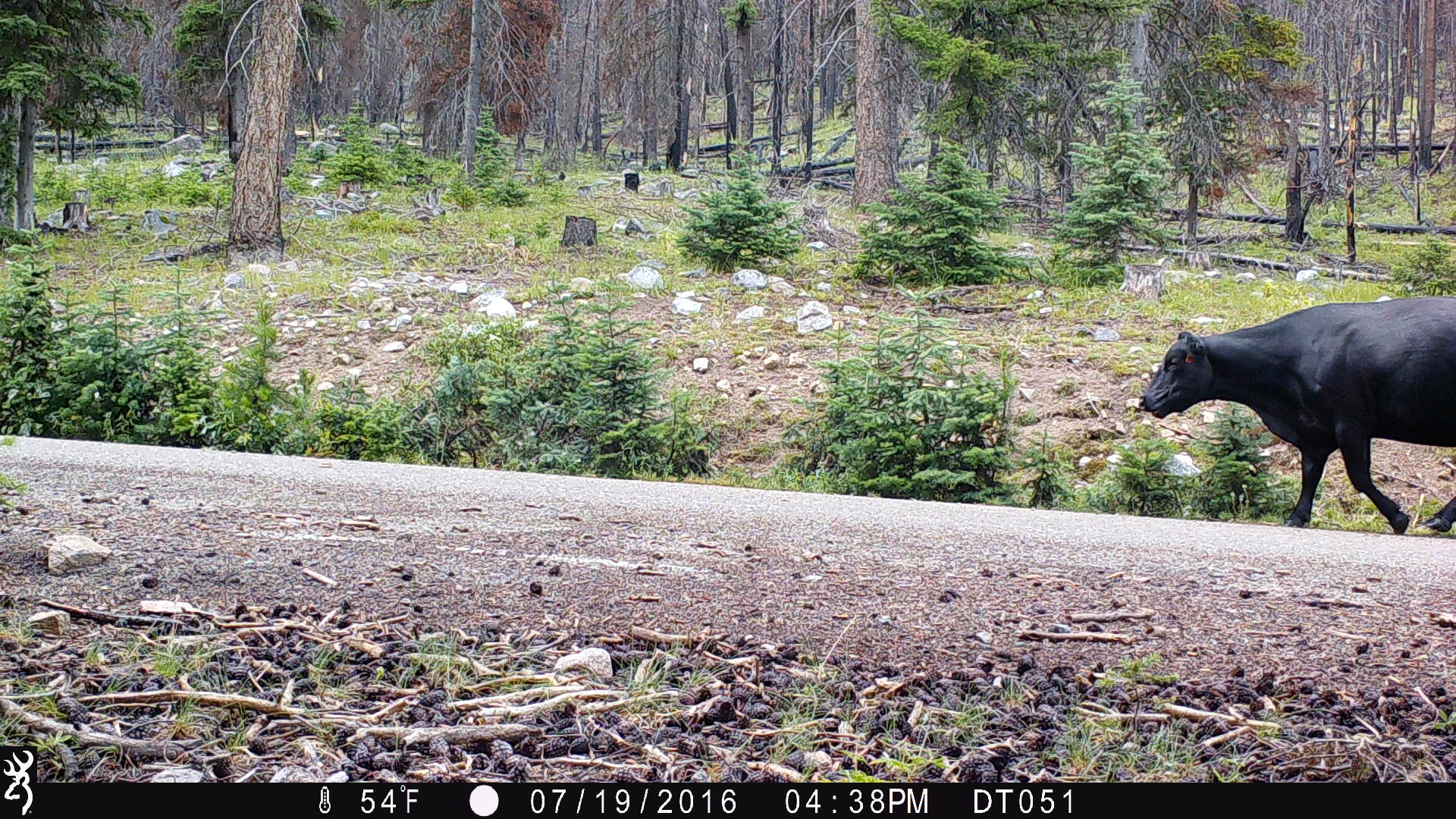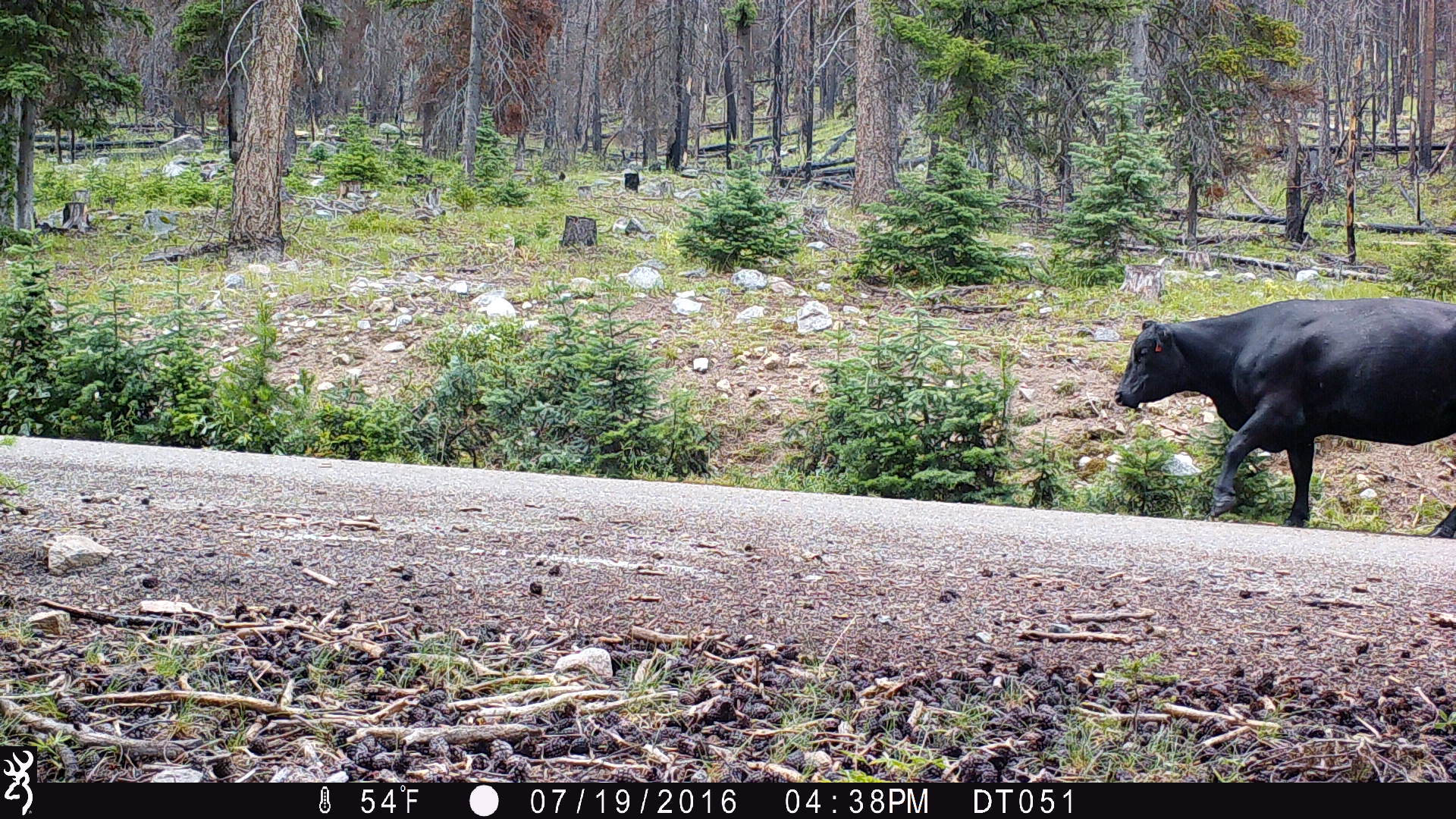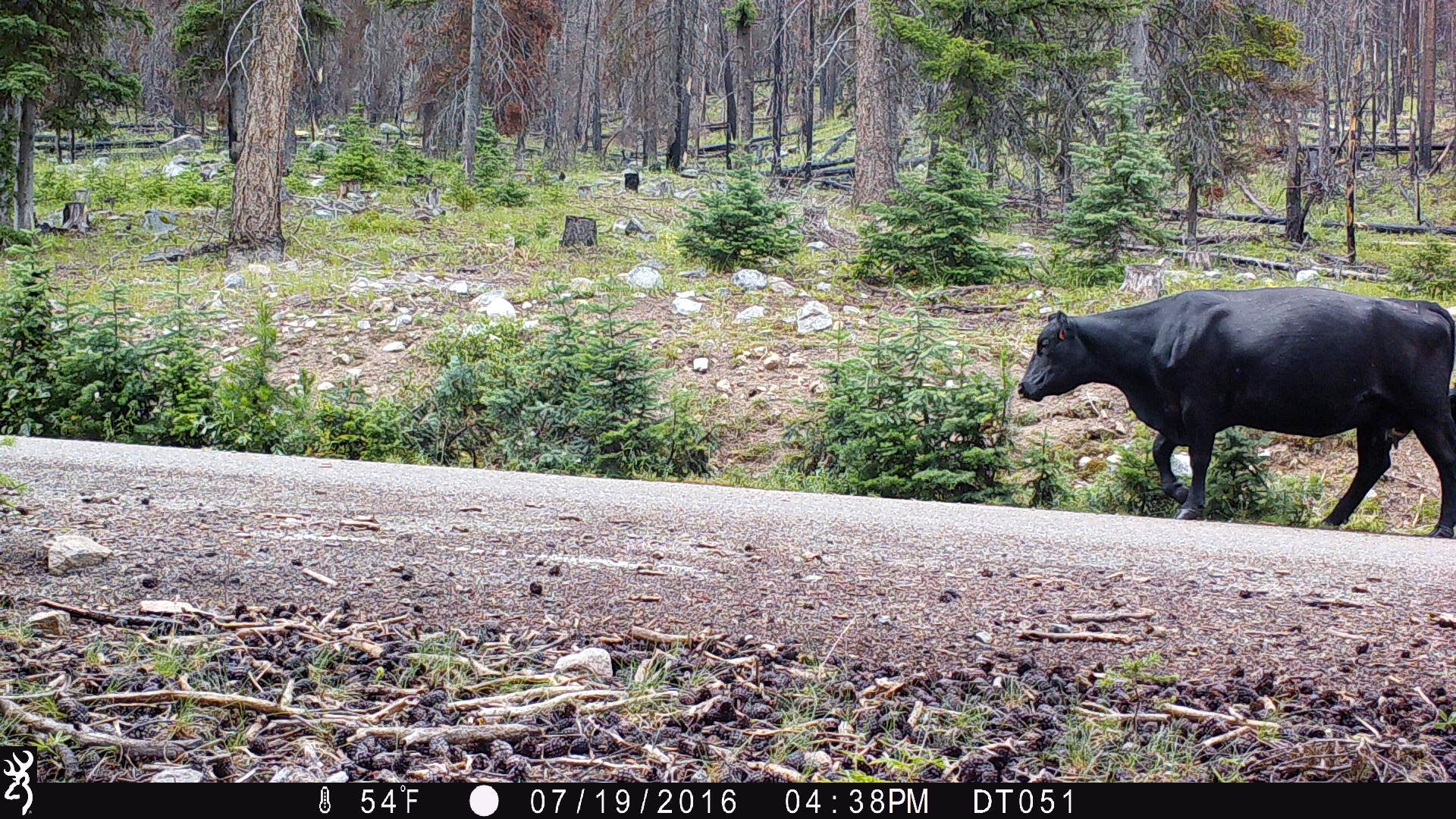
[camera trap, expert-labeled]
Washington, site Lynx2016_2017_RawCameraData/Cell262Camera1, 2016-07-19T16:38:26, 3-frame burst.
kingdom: Animalia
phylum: Chordata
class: Mammalia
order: Artiodactyla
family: Bovidae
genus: Bos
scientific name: Bos taurus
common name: domestic cattle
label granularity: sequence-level